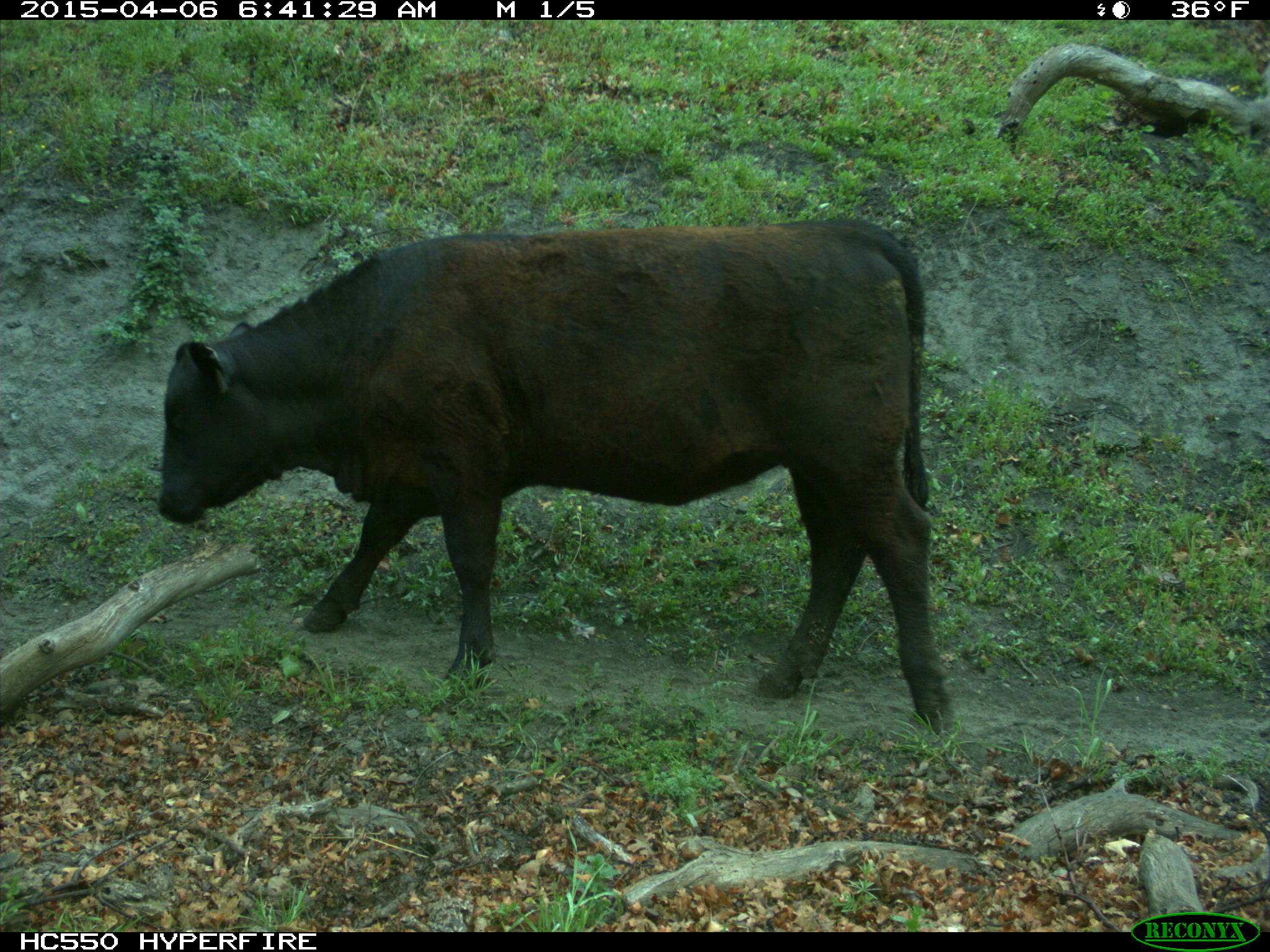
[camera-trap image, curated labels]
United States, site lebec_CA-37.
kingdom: Animalia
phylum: Chordata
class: Mammalia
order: Artiodactyla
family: Bovidae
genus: Bos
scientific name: Bos taurus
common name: domestic cow